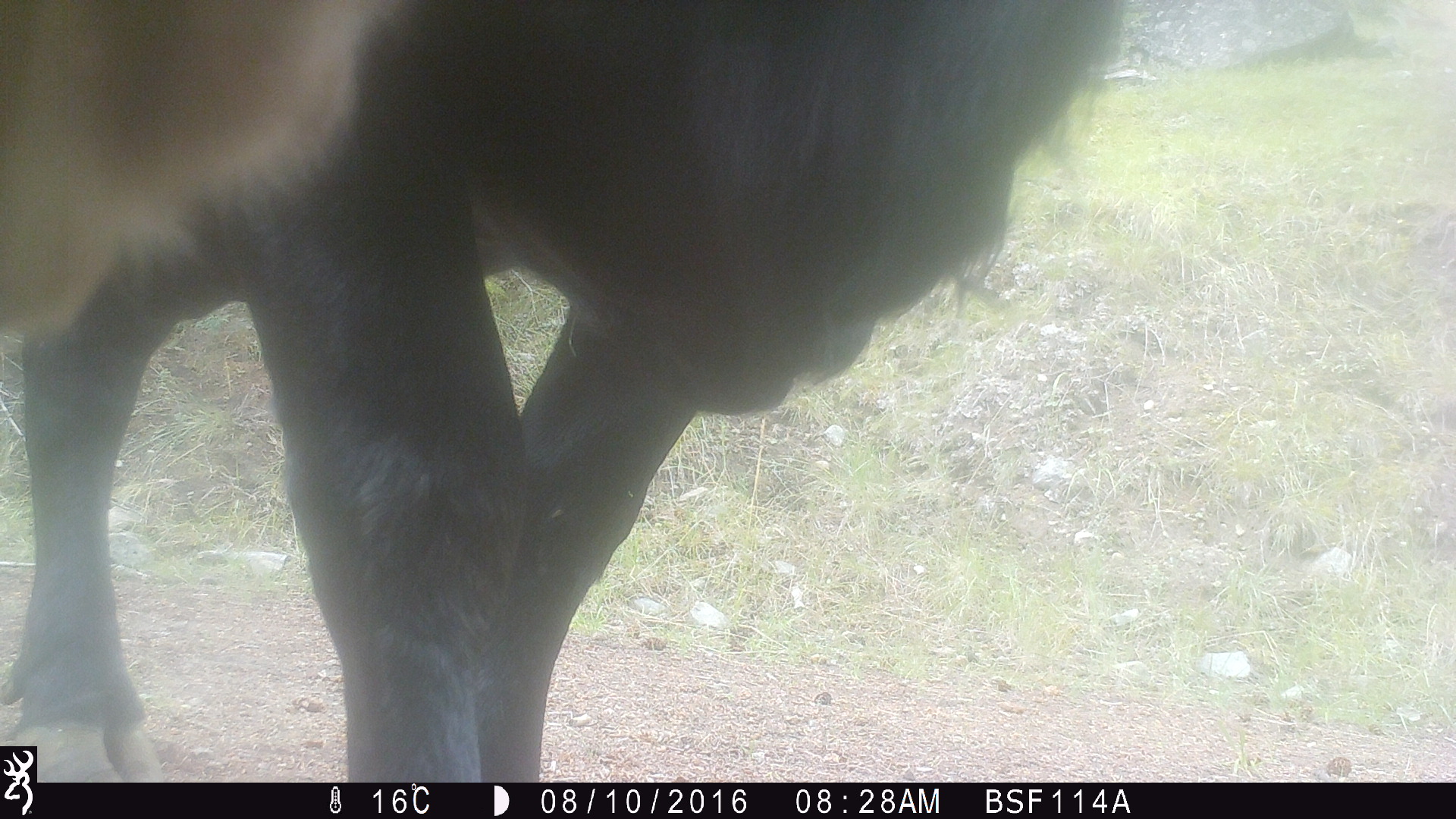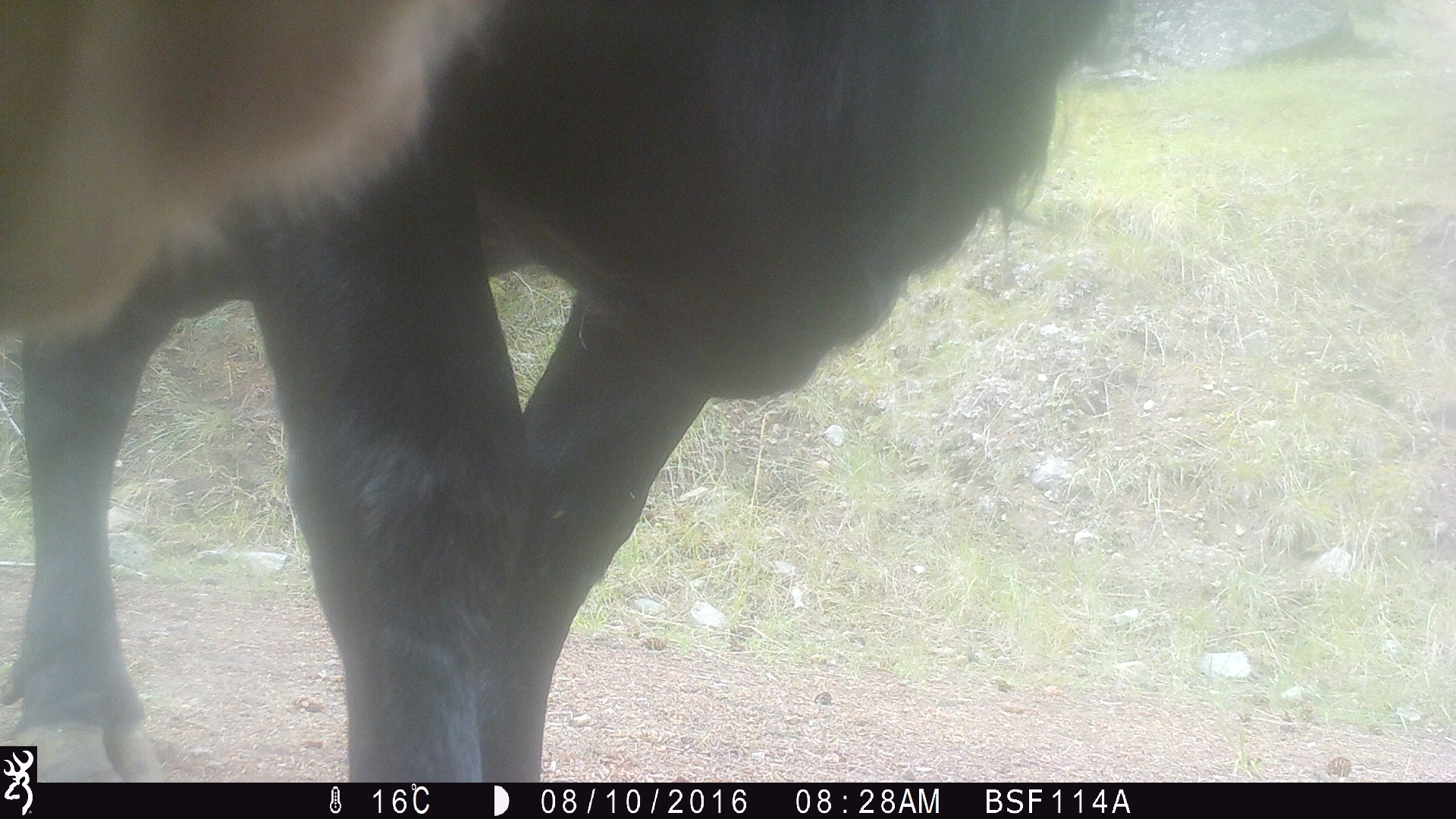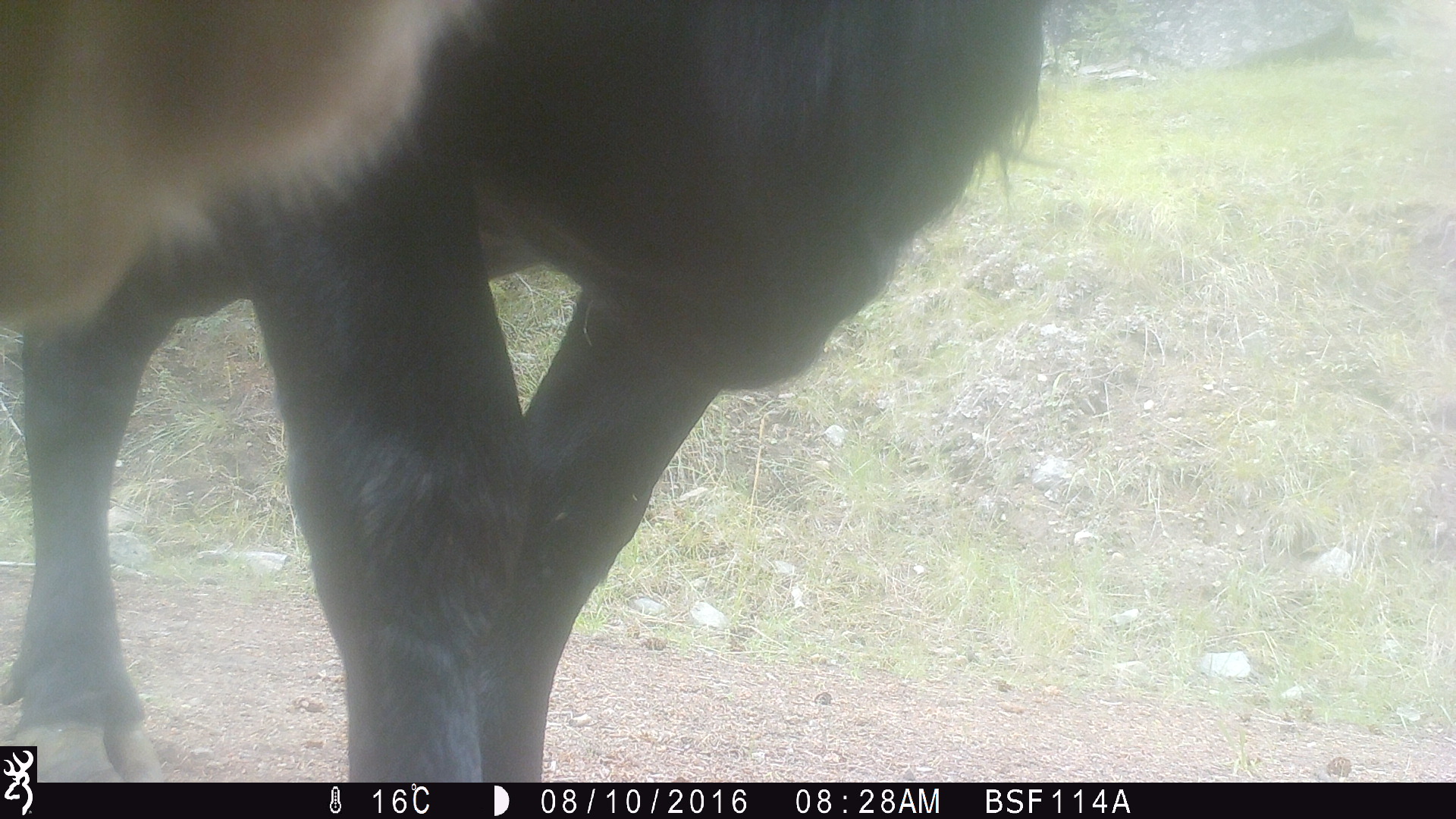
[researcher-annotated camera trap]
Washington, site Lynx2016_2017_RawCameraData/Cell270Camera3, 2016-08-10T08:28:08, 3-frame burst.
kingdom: Animalia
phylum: Chordata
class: Mammalia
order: Artiodactyla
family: Bovidae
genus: Bos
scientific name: Bos taurus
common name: domestic cattle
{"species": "domestic cattle (Bos taurus)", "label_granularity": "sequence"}